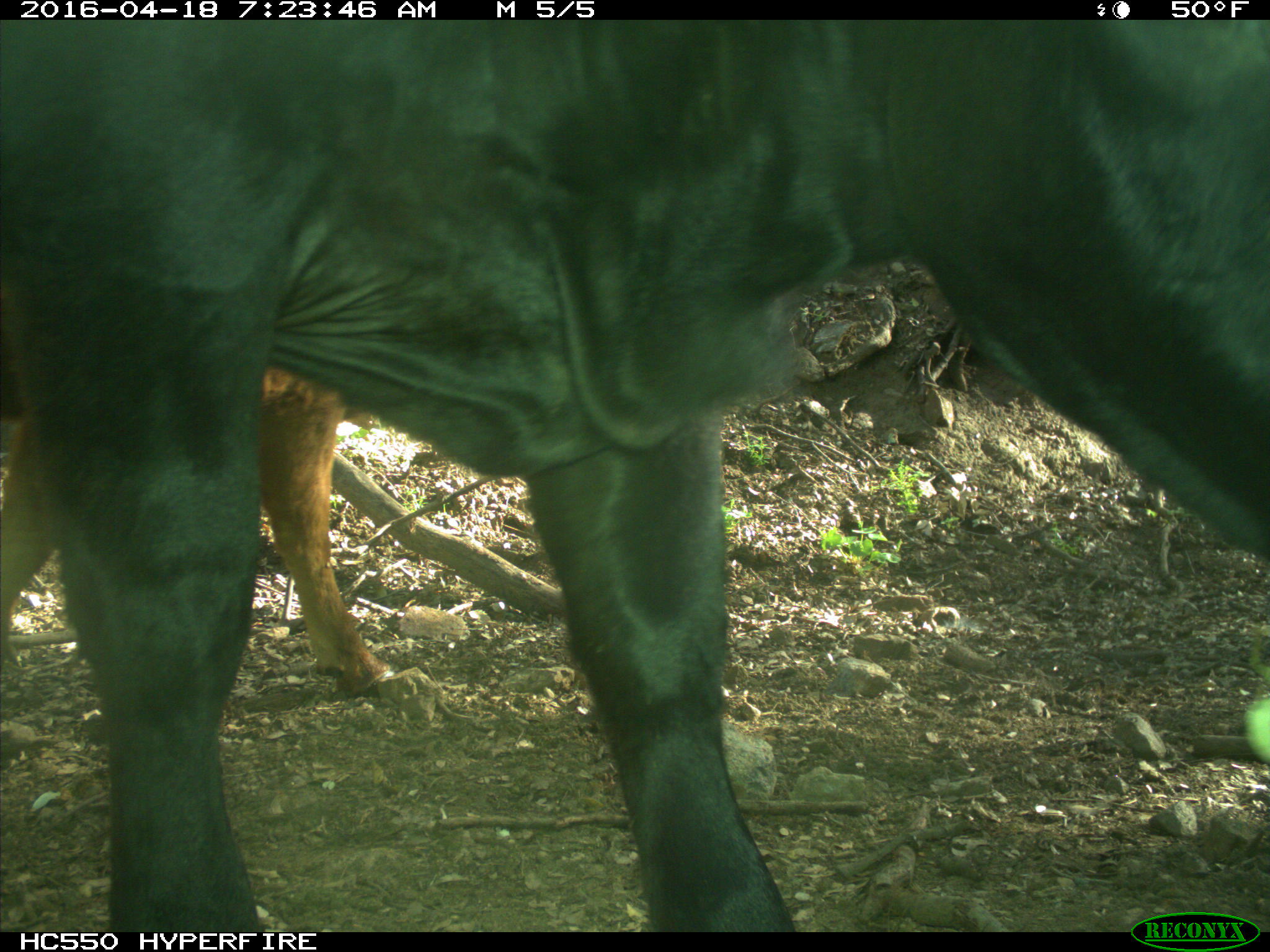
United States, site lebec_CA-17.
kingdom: Animalia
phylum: Chordata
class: Mammalia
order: Artiodactyla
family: Bovidae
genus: Bos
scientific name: Bos taurus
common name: domestic cow